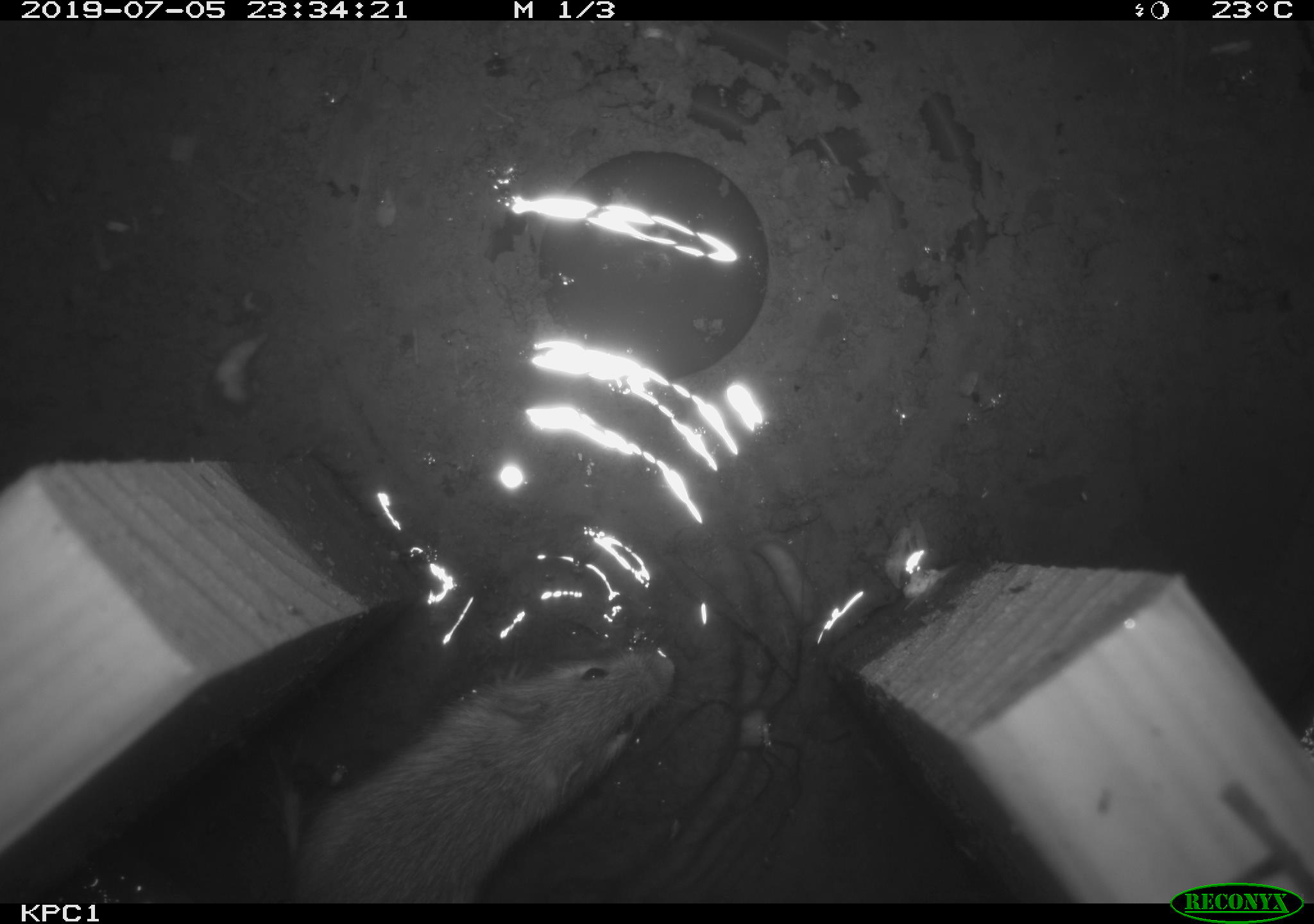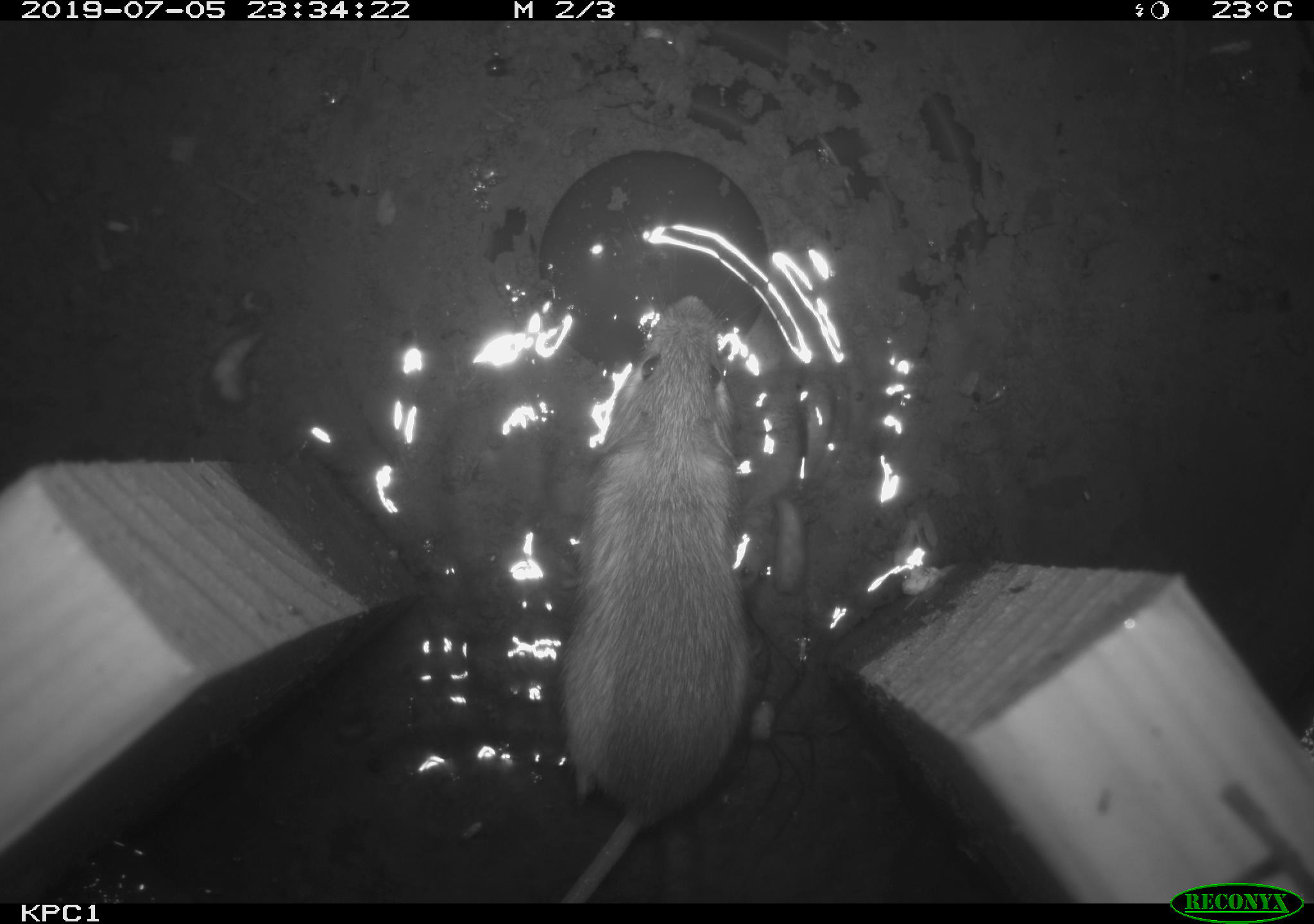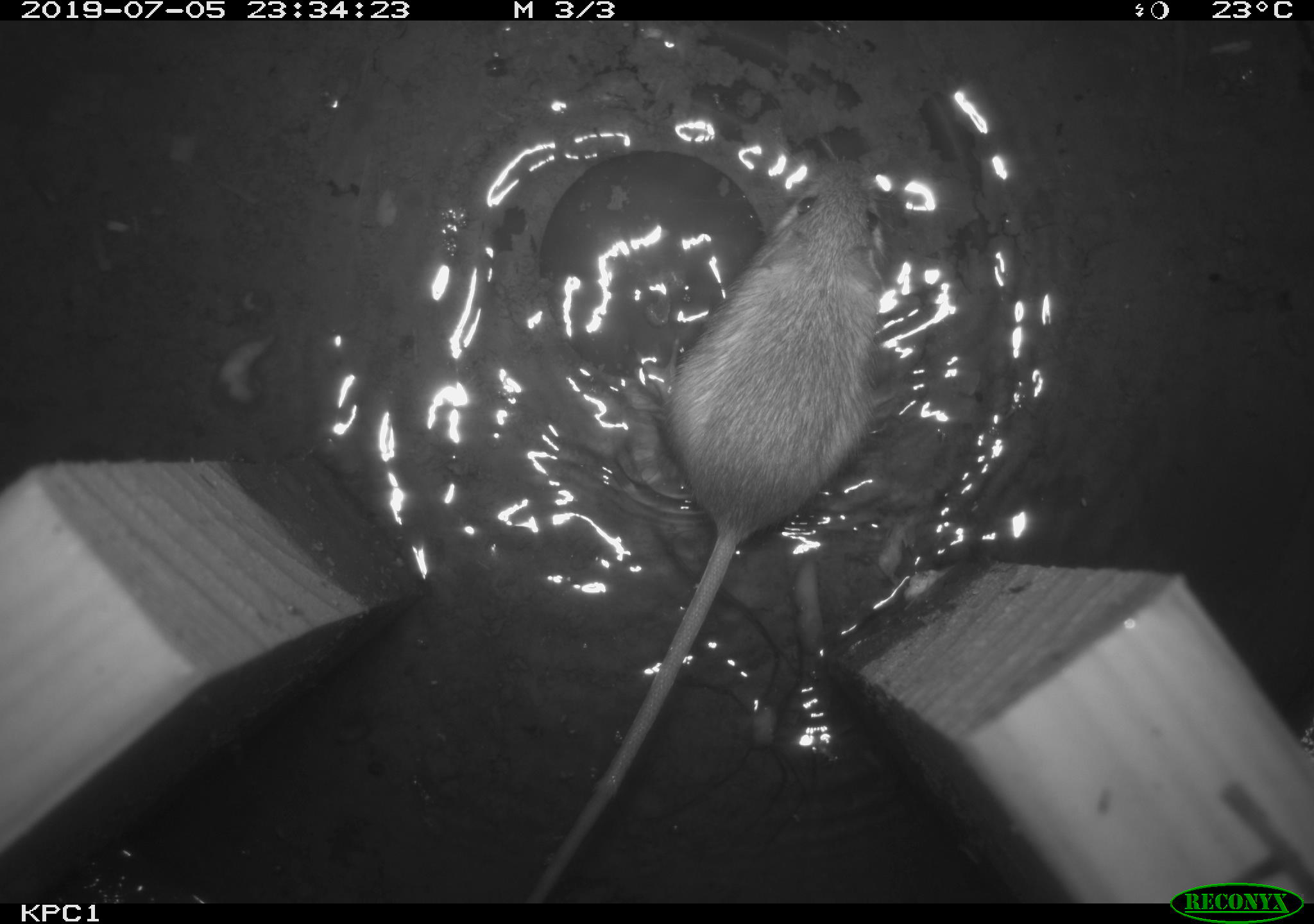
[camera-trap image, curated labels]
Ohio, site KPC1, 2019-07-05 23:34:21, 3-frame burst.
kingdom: Animalia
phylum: Chordata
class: Mammalia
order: Rodentia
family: Zapodidae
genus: Zapus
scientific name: Zapus hudsonius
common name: meadow jumping mouse